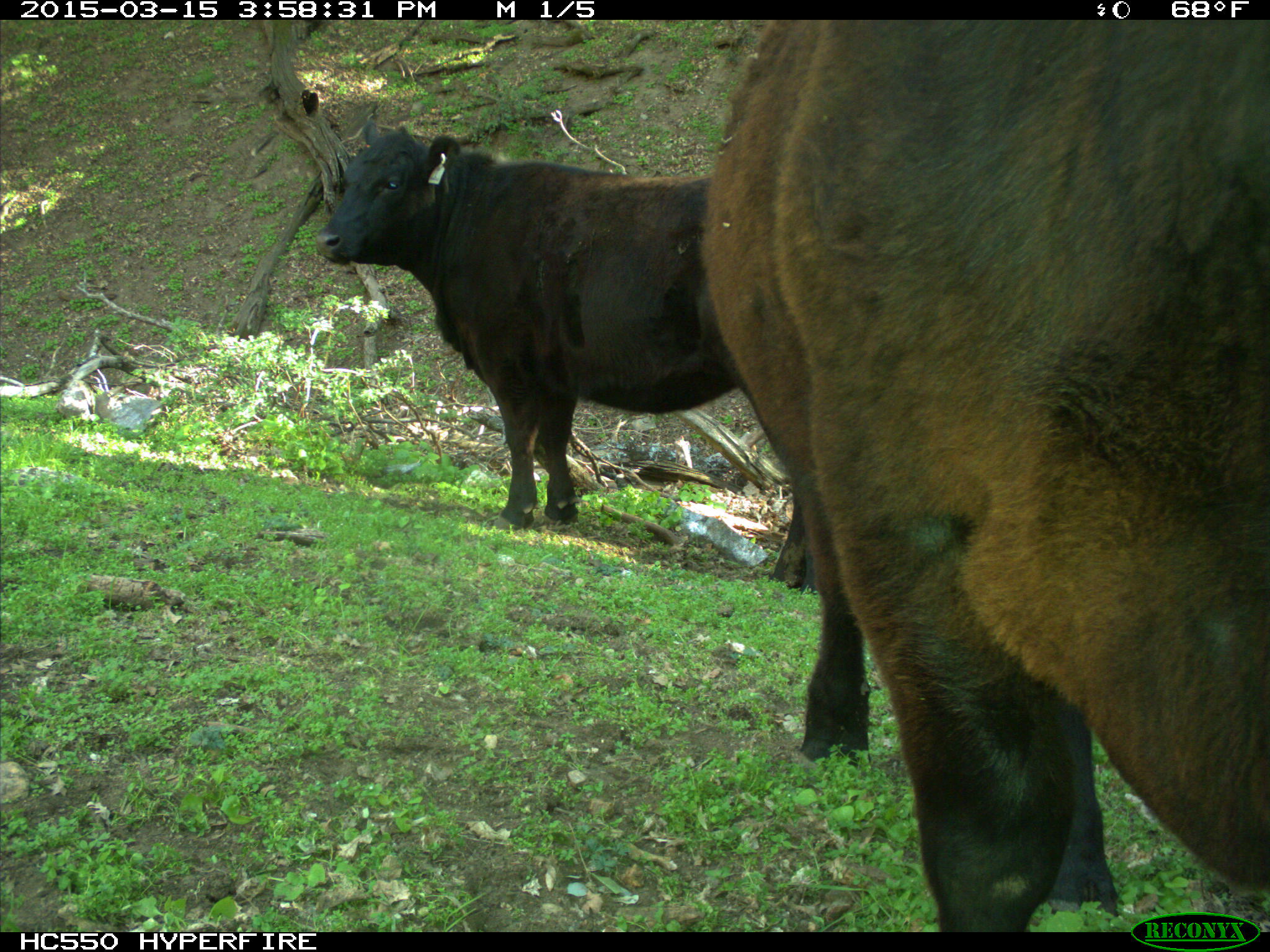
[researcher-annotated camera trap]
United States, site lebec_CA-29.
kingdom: Animalia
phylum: Chordata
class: Mammalia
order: Artiodactyla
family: Bovidae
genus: Bos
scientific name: Bos taurus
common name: domestic cow